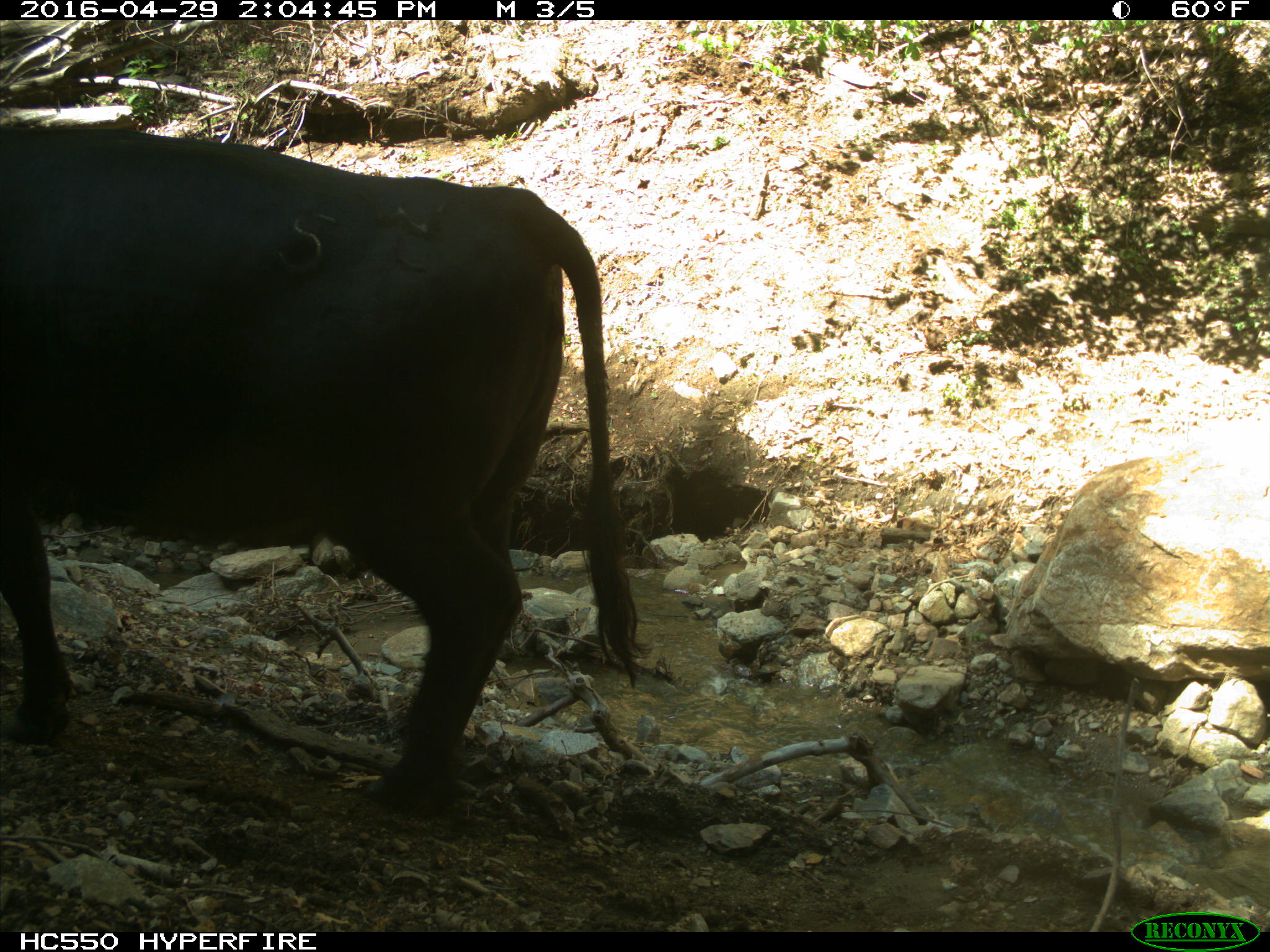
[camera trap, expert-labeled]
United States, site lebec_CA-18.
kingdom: Animalia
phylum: Chordata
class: Mammalia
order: Artiodactyla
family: Bovidae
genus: Bos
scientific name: Bos taurus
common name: domestic cow